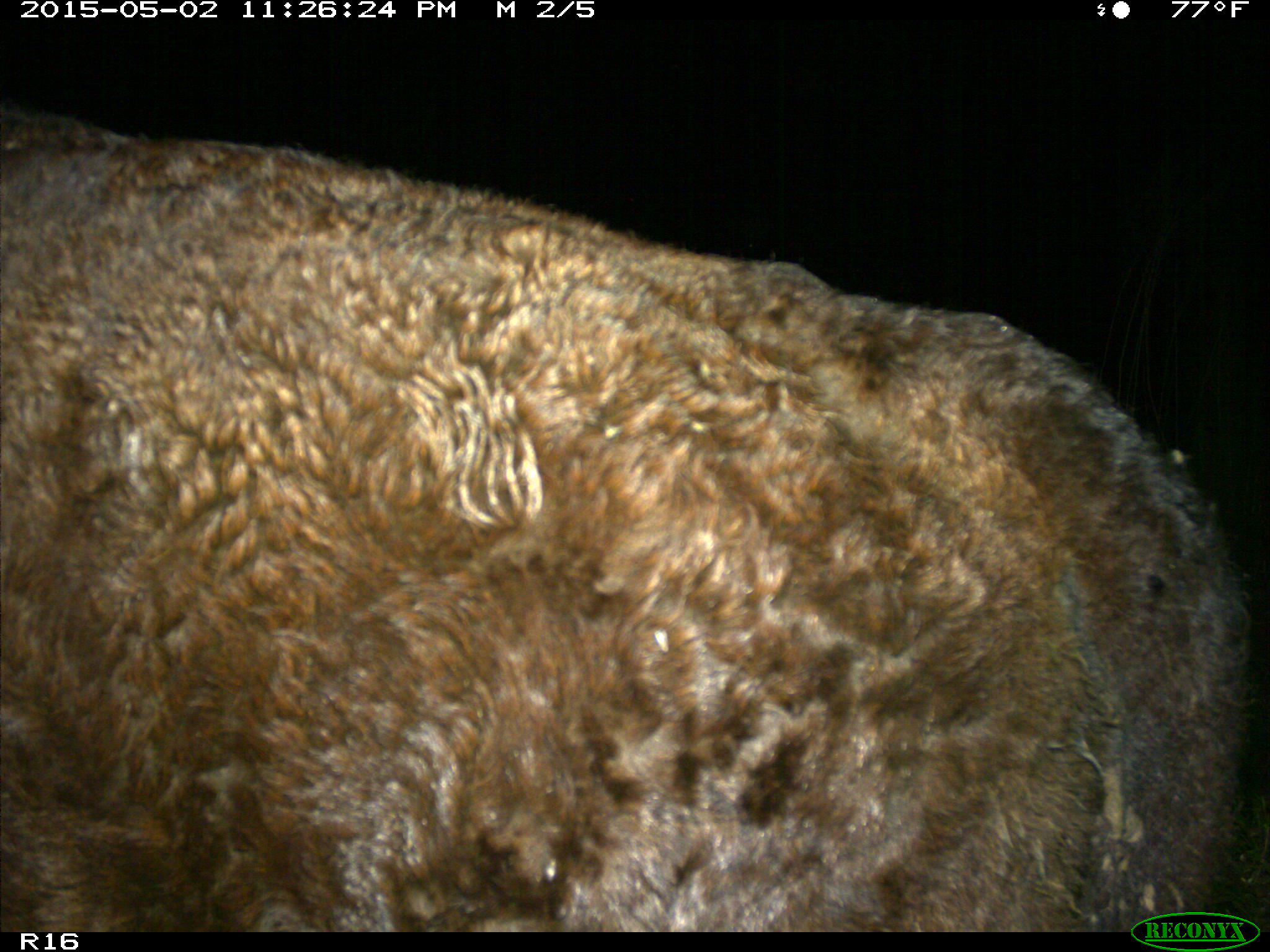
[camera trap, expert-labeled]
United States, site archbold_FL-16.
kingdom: Animalia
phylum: Chordata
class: Mammalia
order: Artiodactyla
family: Bovidae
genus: Bos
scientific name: Bos taurus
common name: domestic cow